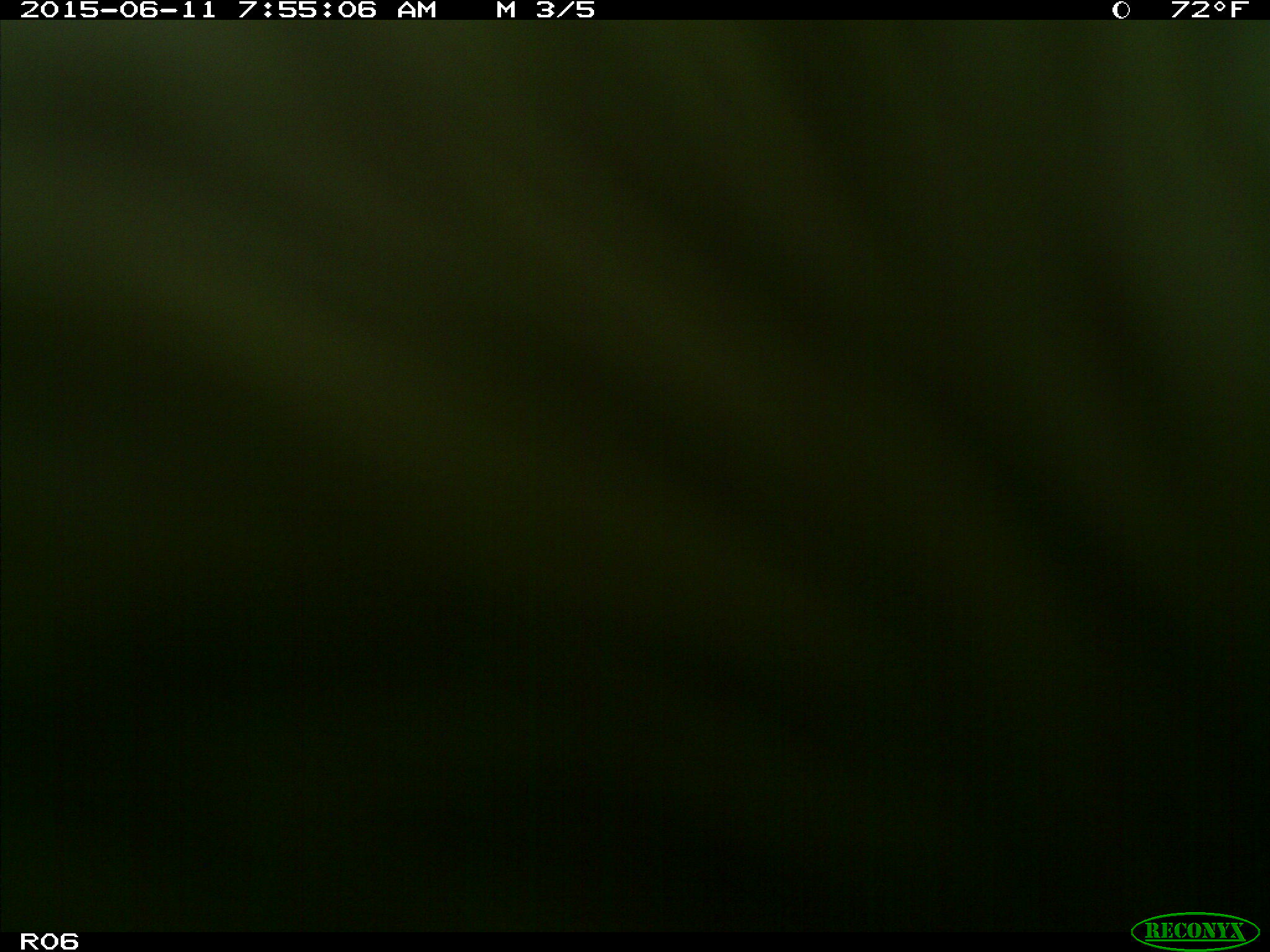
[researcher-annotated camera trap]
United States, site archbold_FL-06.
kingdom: Animalia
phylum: Chordata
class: Mammalia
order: Artiodactyla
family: Bovidae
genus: Bos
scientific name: Bos taurus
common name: domestic cow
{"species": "Bos taurus (domestic cow)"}